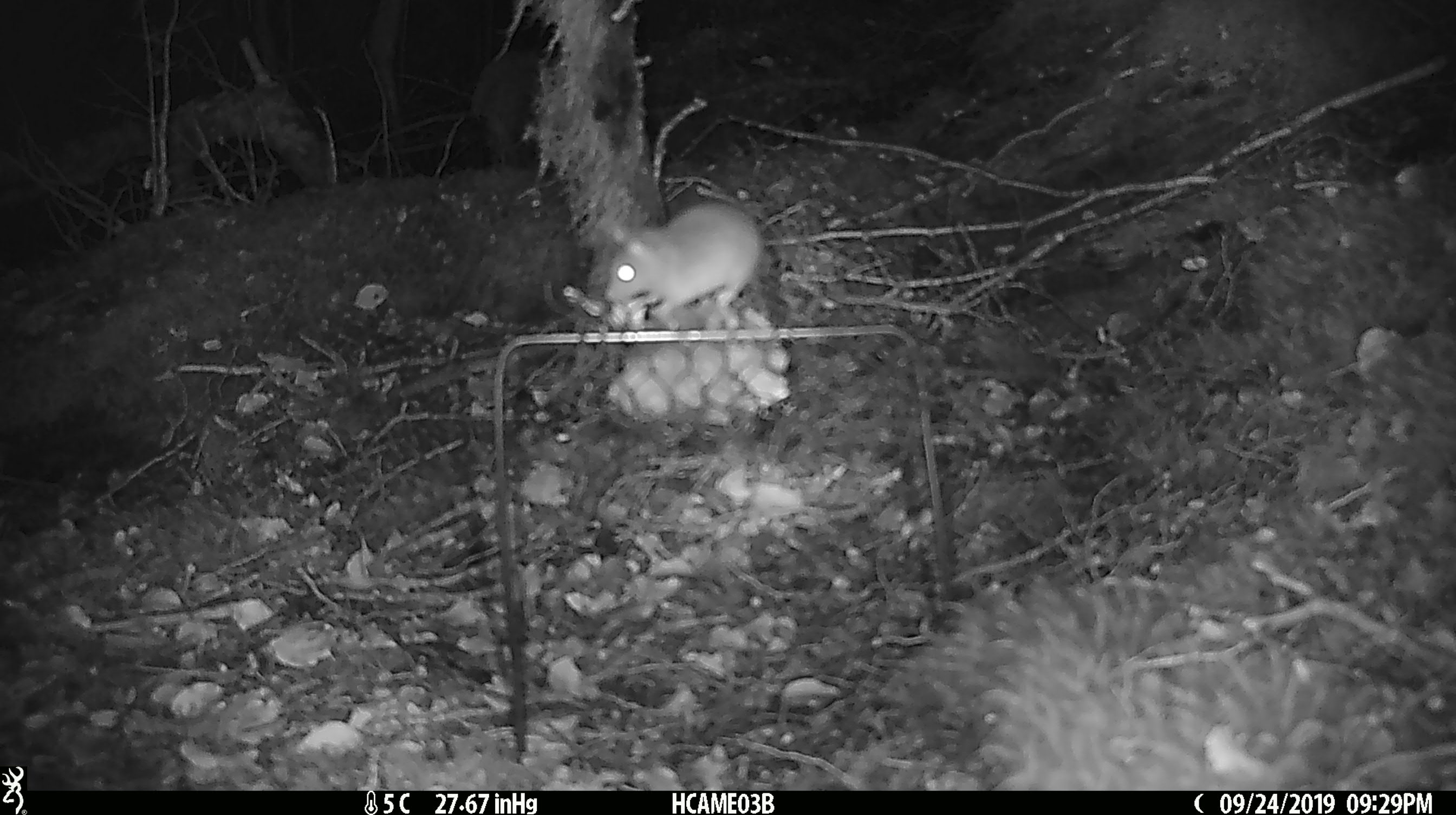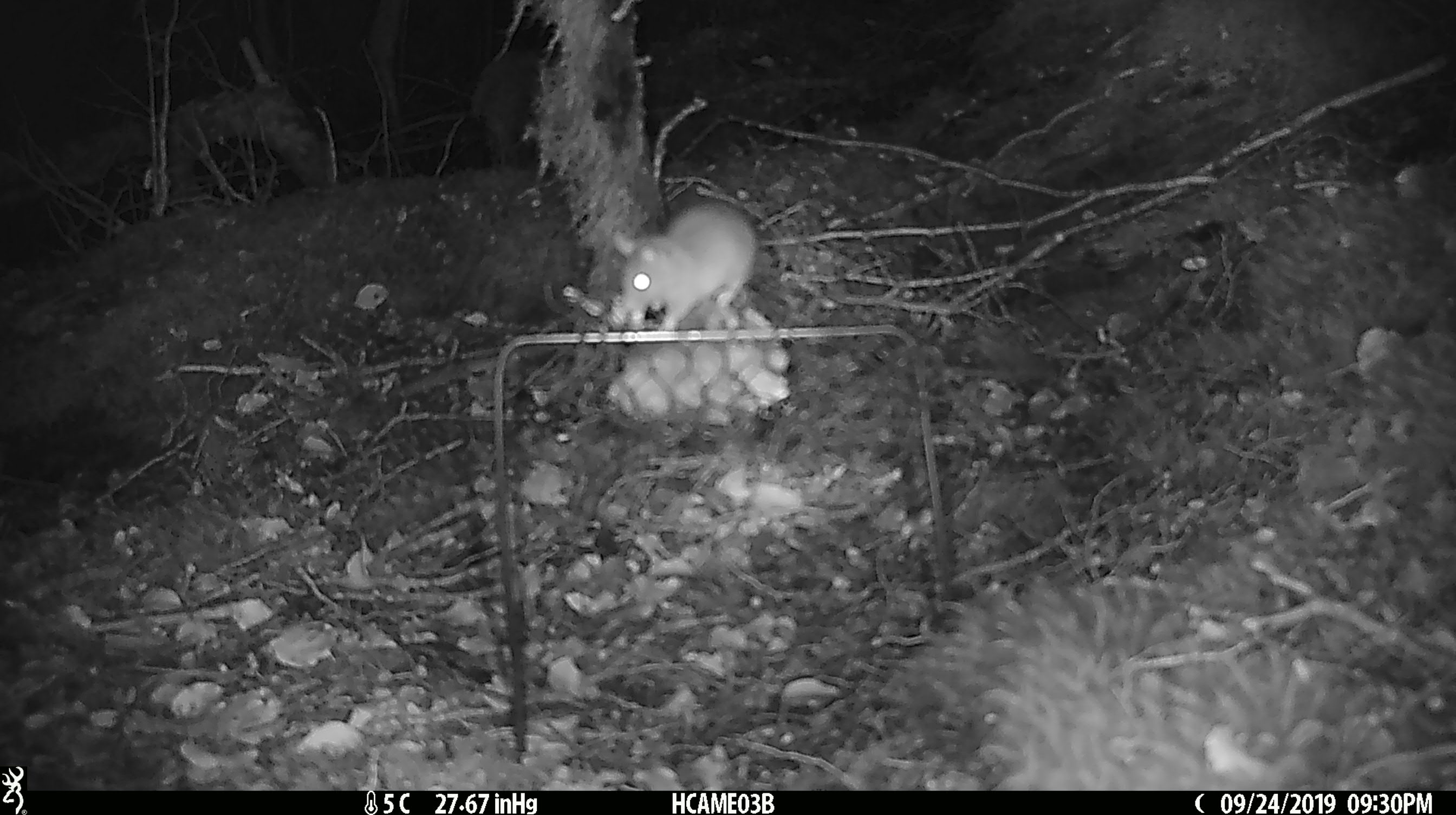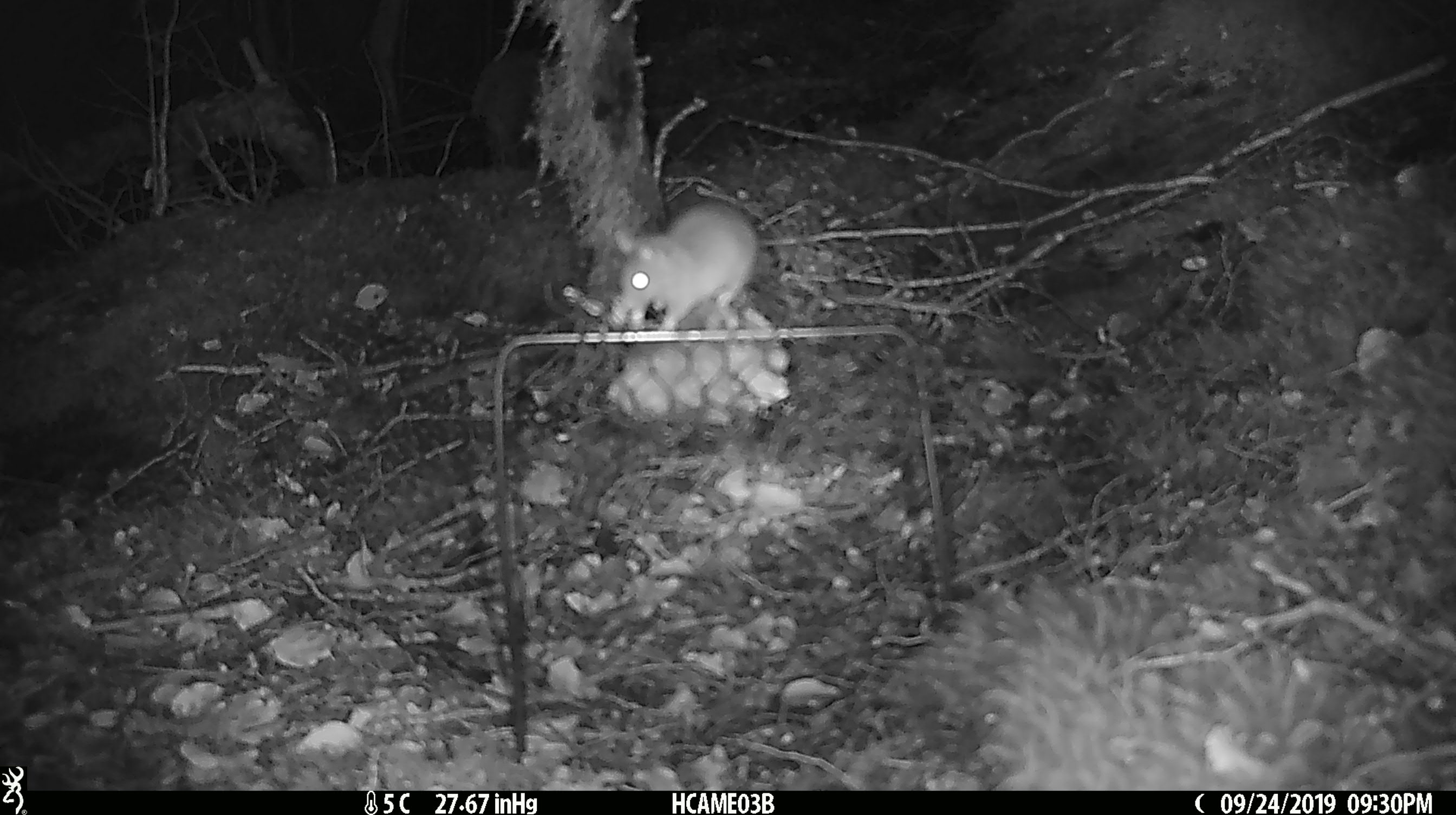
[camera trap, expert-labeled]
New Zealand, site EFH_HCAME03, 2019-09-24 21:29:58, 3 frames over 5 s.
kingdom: Animalia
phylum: Chordata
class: Mammalia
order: Rodentia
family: Muridae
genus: Mus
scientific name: Mus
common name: mouse